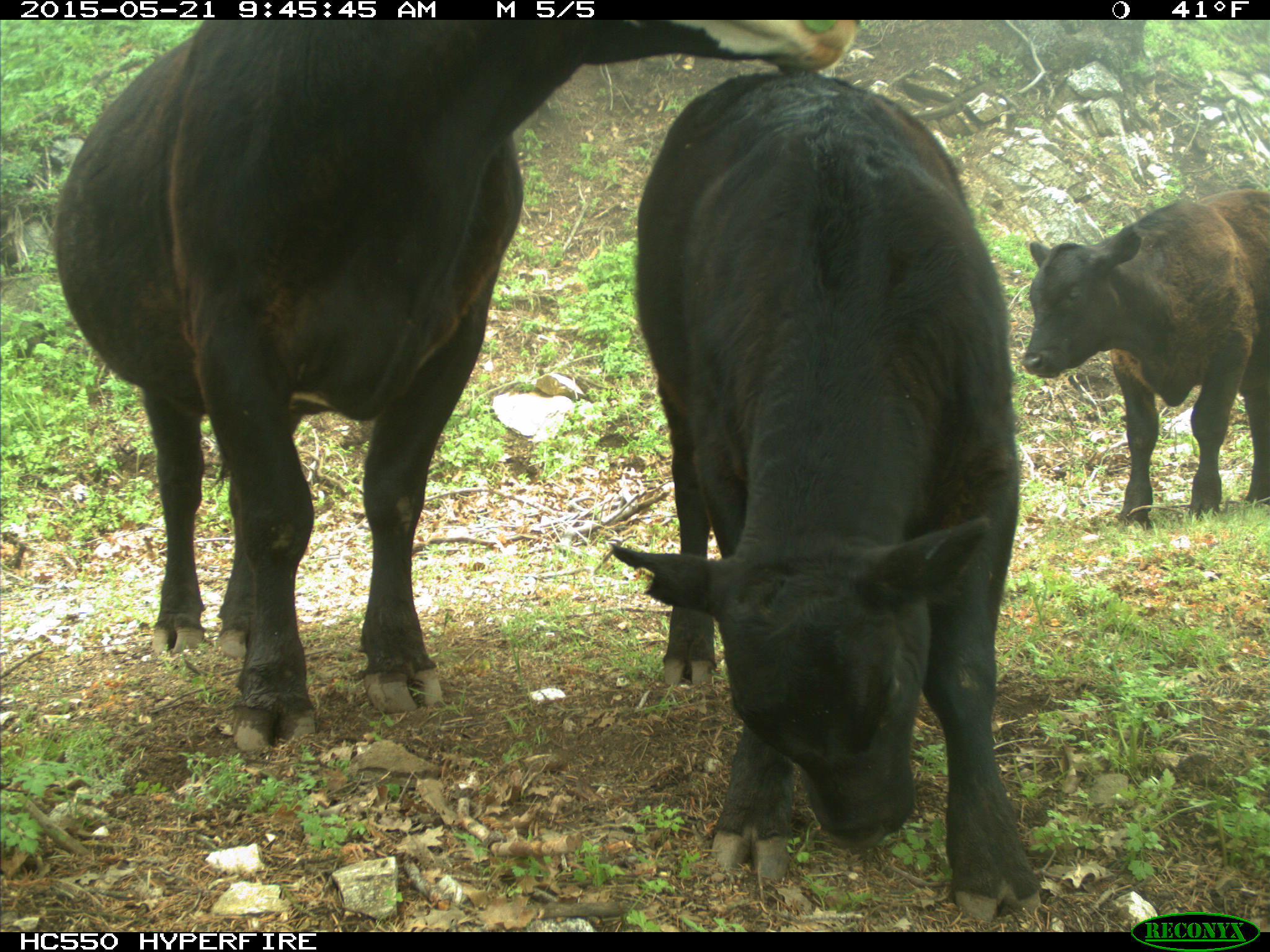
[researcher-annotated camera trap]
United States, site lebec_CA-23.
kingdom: Animalia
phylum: Chordata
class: Mammalia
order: Artiodactyla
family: Bovidae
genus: Bos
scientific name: Bos taurus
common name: domestic cow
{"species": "Bos taurus (domestic cow)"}